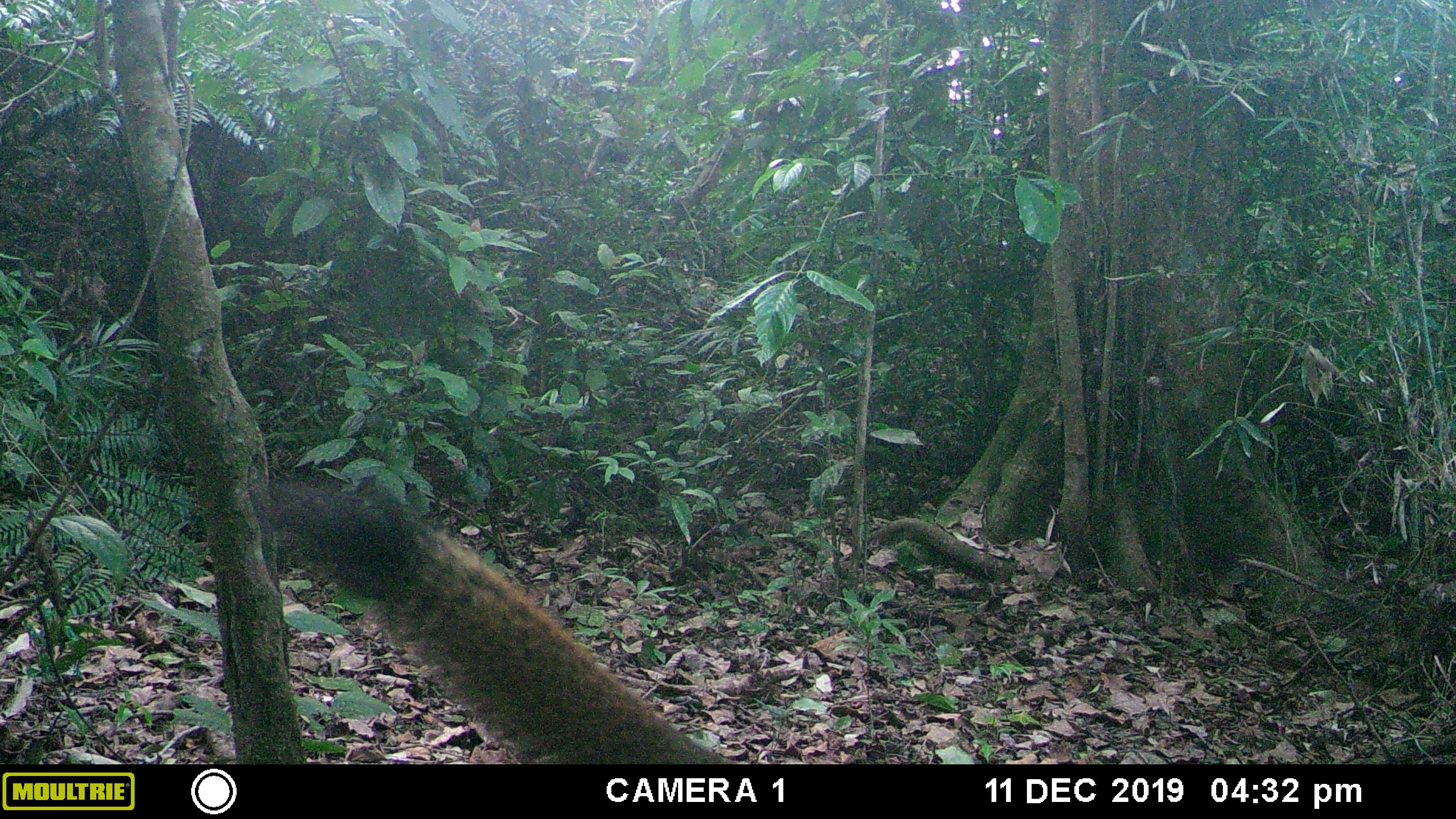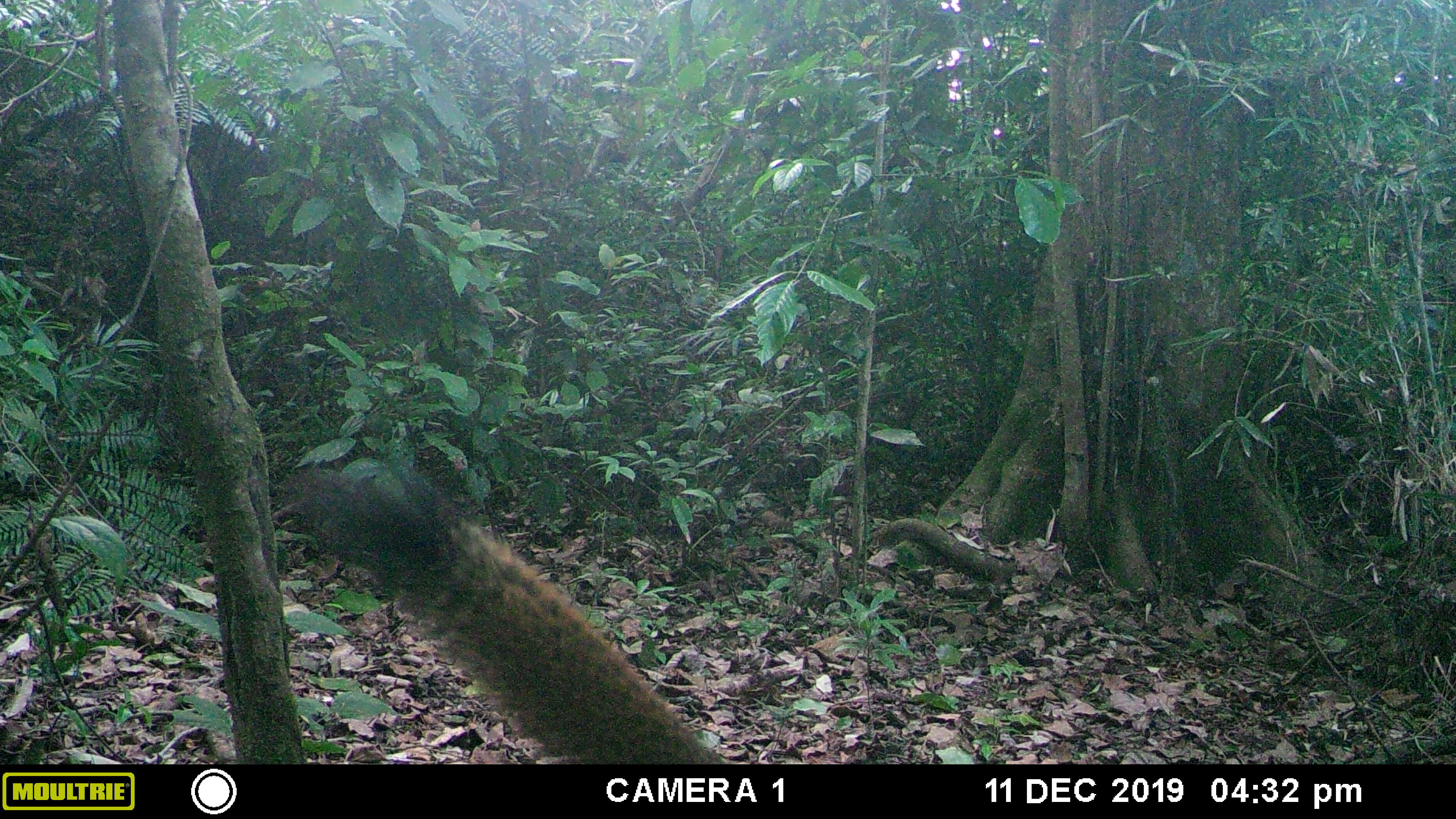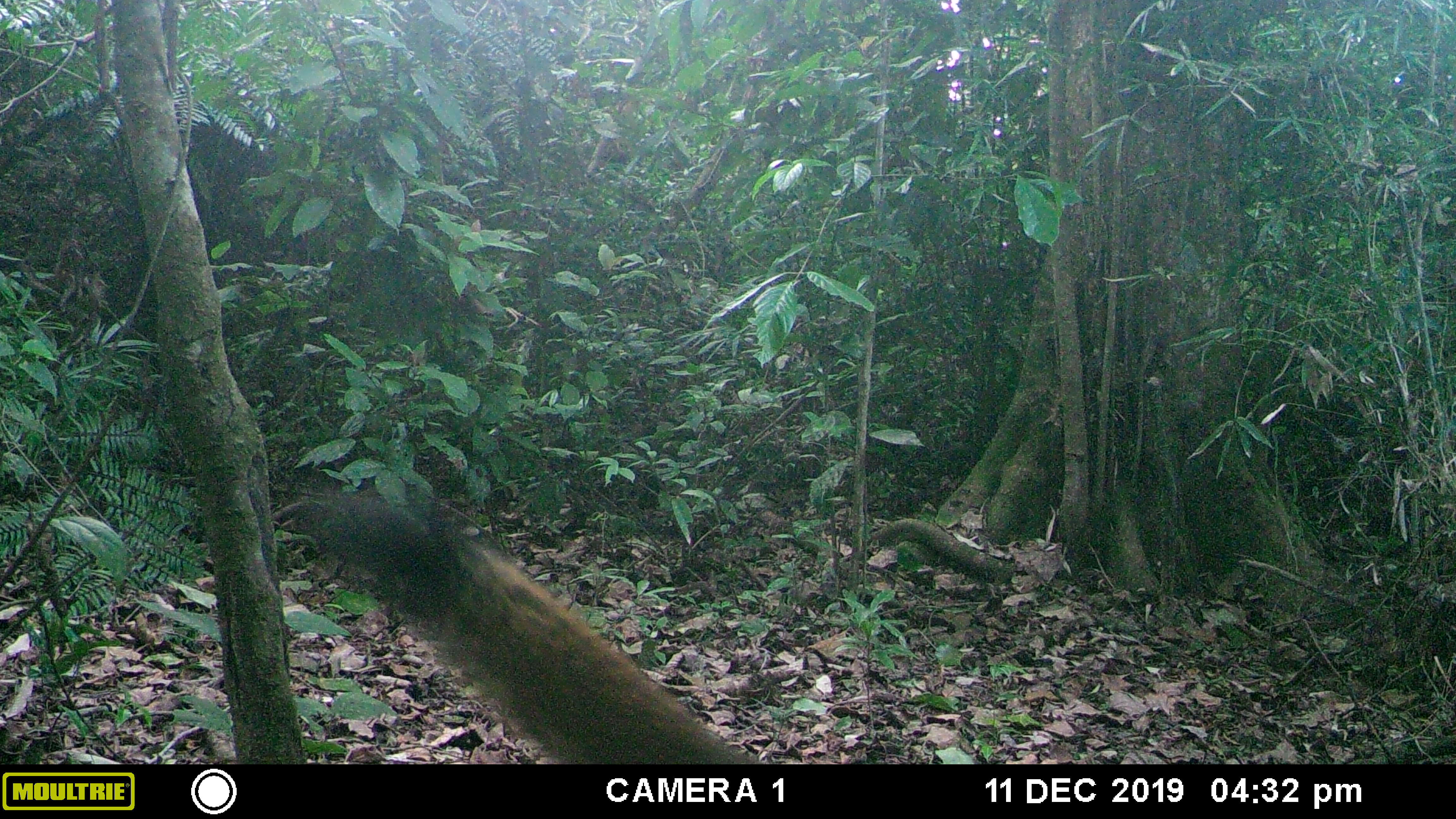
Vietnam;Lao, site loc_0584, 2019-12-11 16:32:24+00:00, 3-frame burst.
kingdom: Animalia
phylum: Chordata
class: Mammalia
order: Rodentia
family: Sciuridae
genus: Callosciurus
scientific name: Callosciurus erythraeus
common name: pallas's squirrel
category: pallass squirrel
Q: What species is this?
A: Pallass squirrel (pallas's squirrel) (Callosciurus erythraeus).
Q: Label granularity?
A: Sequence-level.